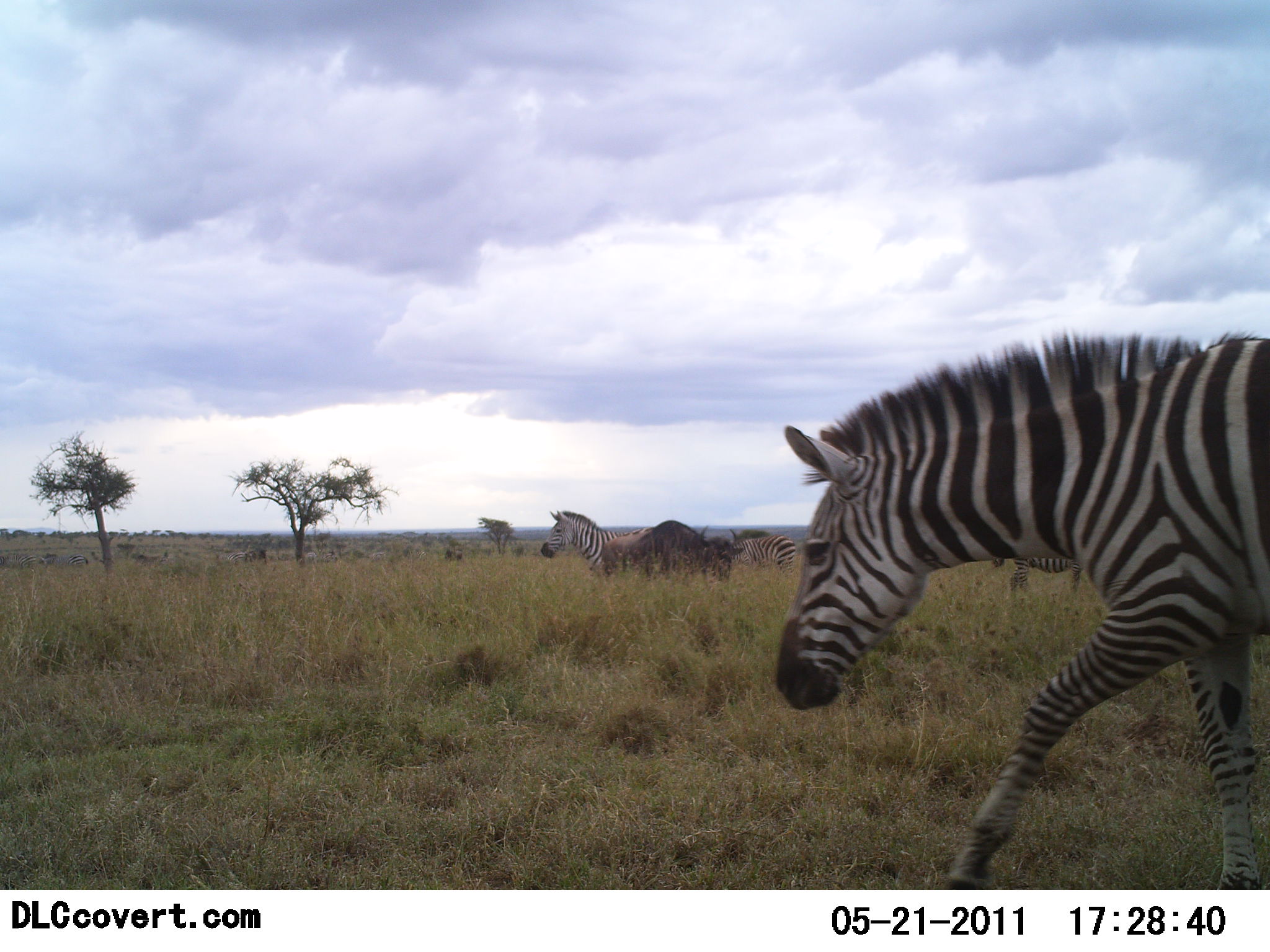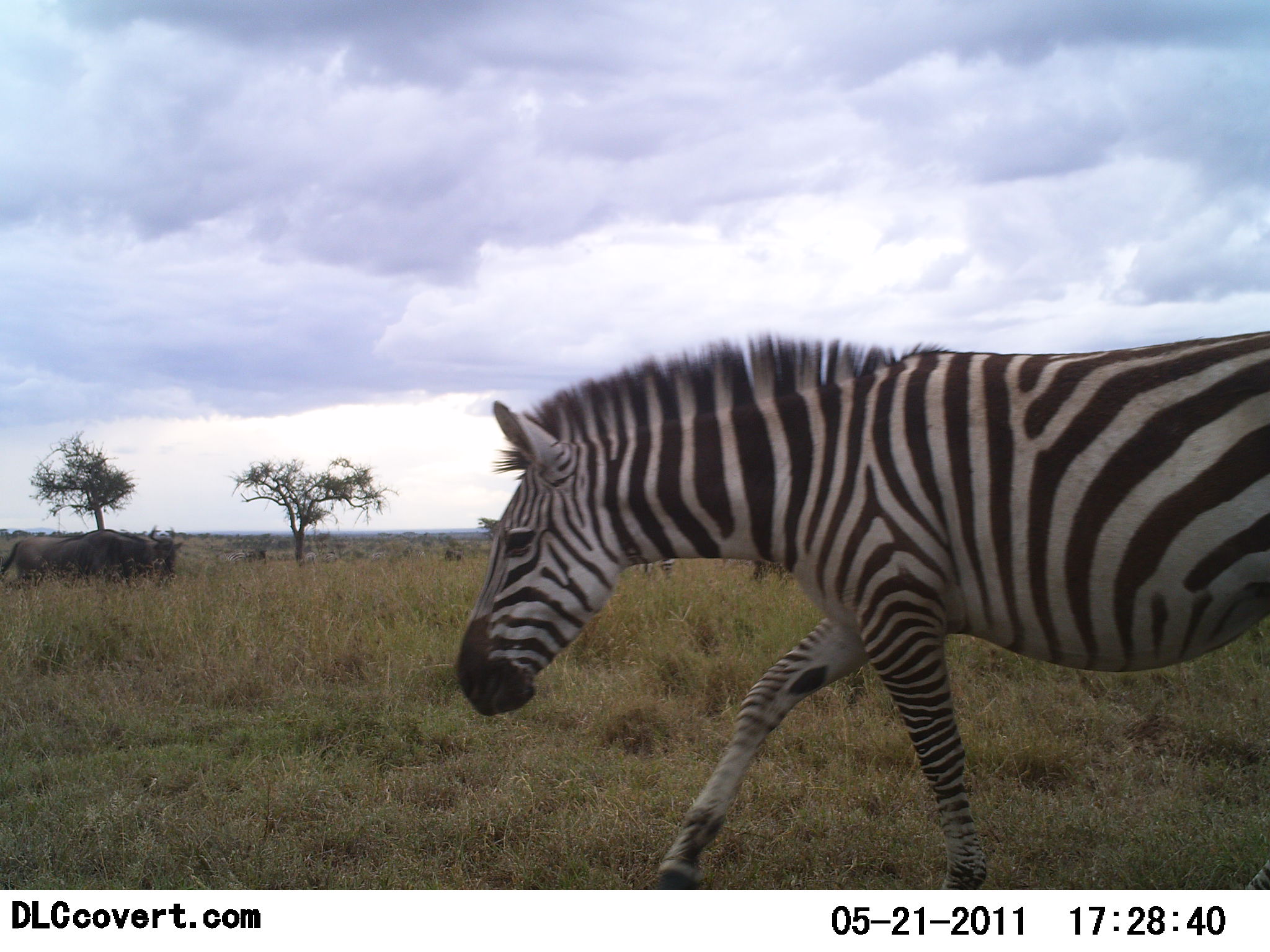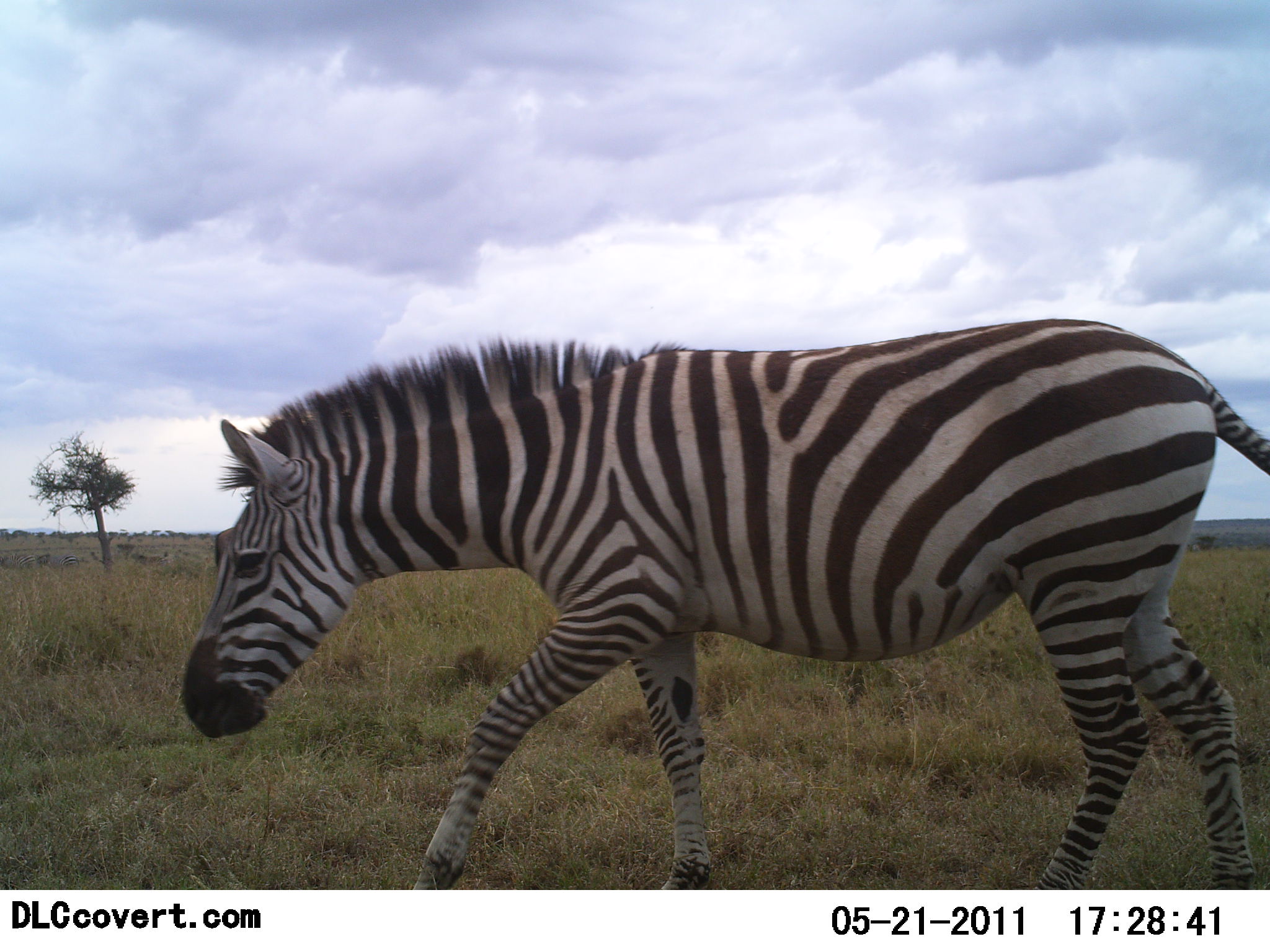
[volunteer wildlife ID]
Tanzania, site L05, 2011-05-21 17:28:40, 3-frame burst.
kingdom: Animalia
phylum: Chordata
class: Mammalia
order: Artiodactyla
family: Bovidae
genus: Connochaetes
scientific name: Connochaetes taurinus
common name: blue wildebeest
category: wildebeest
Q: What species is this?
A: Wildebeest (blue wildebeest) (Connochaetes taurinus).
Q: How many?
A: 2.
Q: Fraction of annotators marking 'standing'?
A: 45%.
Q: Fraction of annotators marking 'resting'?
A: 0%.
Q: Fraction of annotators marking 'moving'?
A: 55%.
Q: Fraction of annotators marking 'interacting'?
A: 0%.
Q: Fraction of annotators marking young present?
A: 0%.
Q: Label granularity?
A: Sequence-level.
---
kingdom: Animalia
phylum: Chordata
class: Mammalia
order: Perissodactyla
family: Equidae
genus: Equus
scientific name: Equus quagga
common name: plains zebra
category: zebra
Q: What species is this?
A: Zebra (plains zebra) (Equus quagga).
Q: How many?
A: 3.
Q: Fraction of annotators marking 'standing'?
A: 29%.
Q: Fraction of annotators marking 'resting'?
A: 0%.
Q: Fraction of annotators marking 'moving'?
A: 100%.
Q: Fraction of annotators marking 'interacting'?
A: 0%.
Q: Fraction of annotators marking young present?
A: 0%.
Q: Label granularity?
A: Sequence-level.